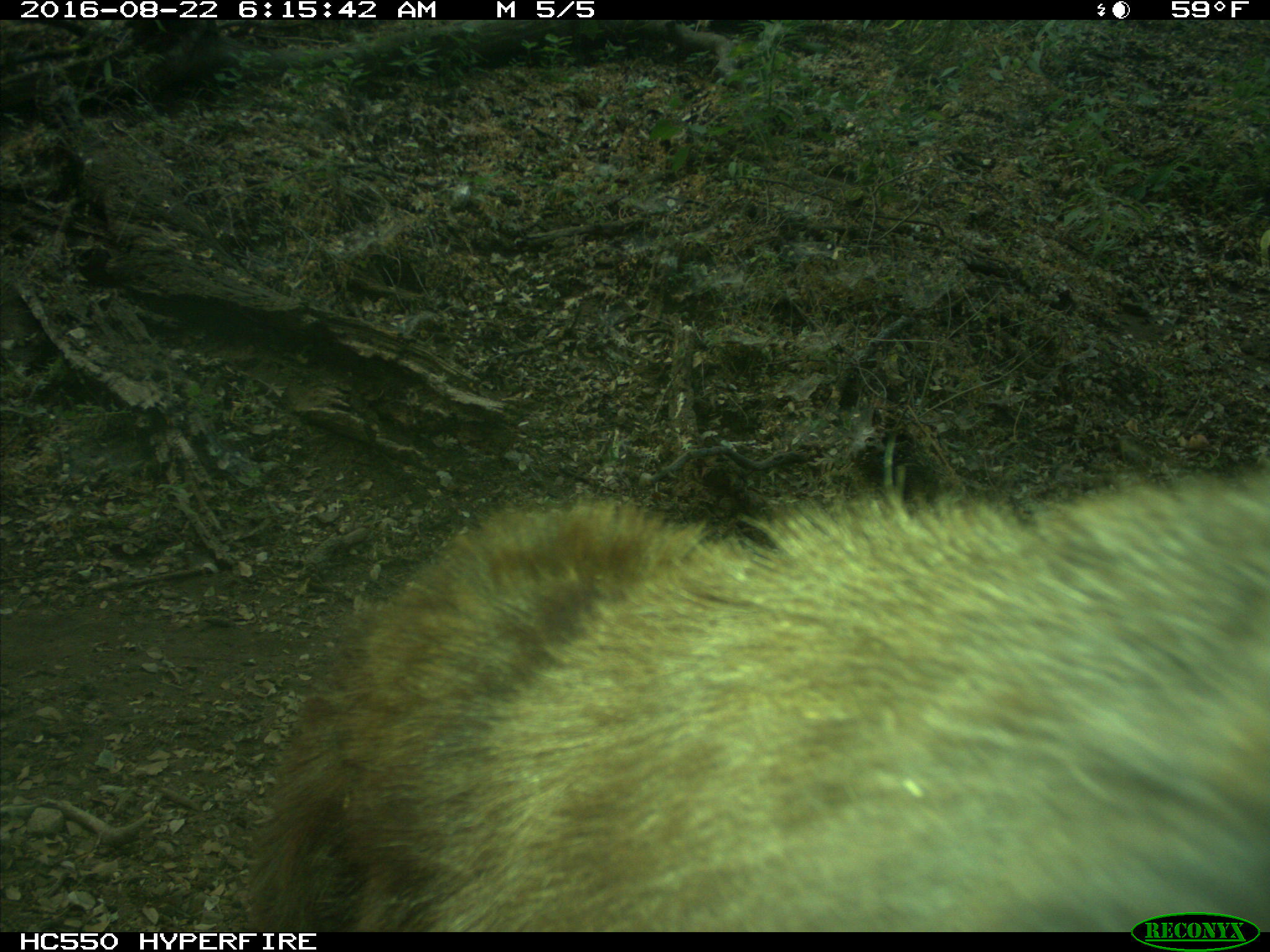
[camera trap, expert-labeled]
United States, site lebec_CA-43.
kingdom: Animalia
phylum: Chordata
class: Mammalia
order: Carnivora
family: Ursidae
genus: Ursus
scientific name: Ursus americanus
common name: american black bear